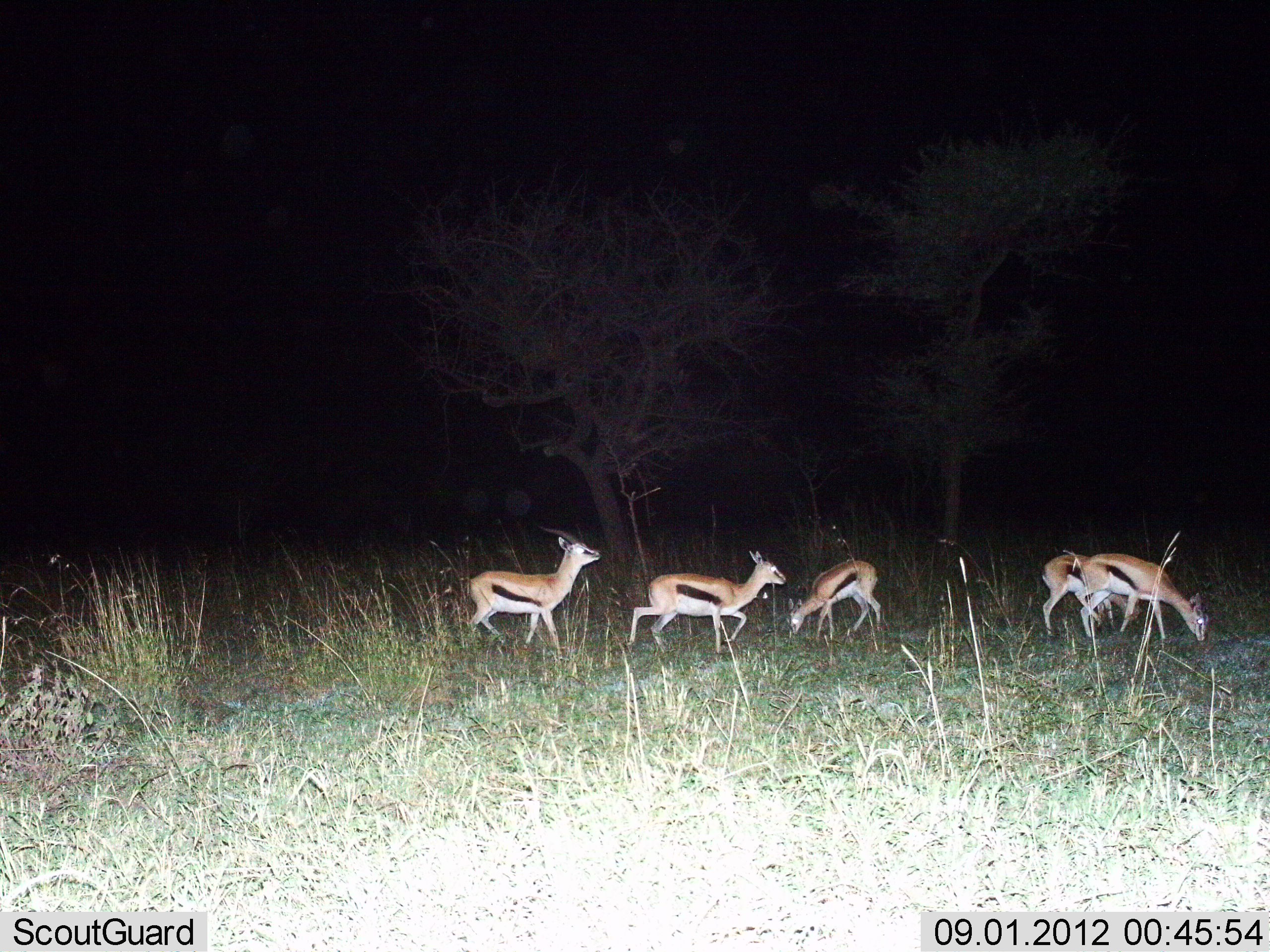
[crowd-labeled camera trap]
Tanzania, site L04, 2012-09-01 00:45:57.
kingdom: Animalia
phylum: Chordata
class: Mammalia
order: Artiodactyla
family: Bovidae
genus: Eudorcas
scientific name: Eudorcas thomsonii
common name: thomson's gazelle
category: gazellethomsons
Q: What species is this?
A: Gazellethomsons (thomson's gazelle) (Eudorcas thomsonii).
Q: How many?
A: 5.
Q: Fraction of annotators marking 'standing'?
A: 30%.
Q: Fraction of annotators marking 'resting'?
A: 0%.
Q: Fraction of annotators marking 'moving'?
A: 70%.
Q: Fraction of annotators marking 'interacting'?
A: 0%.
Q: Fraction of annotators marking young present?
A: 10%.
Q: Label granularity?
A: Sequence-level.